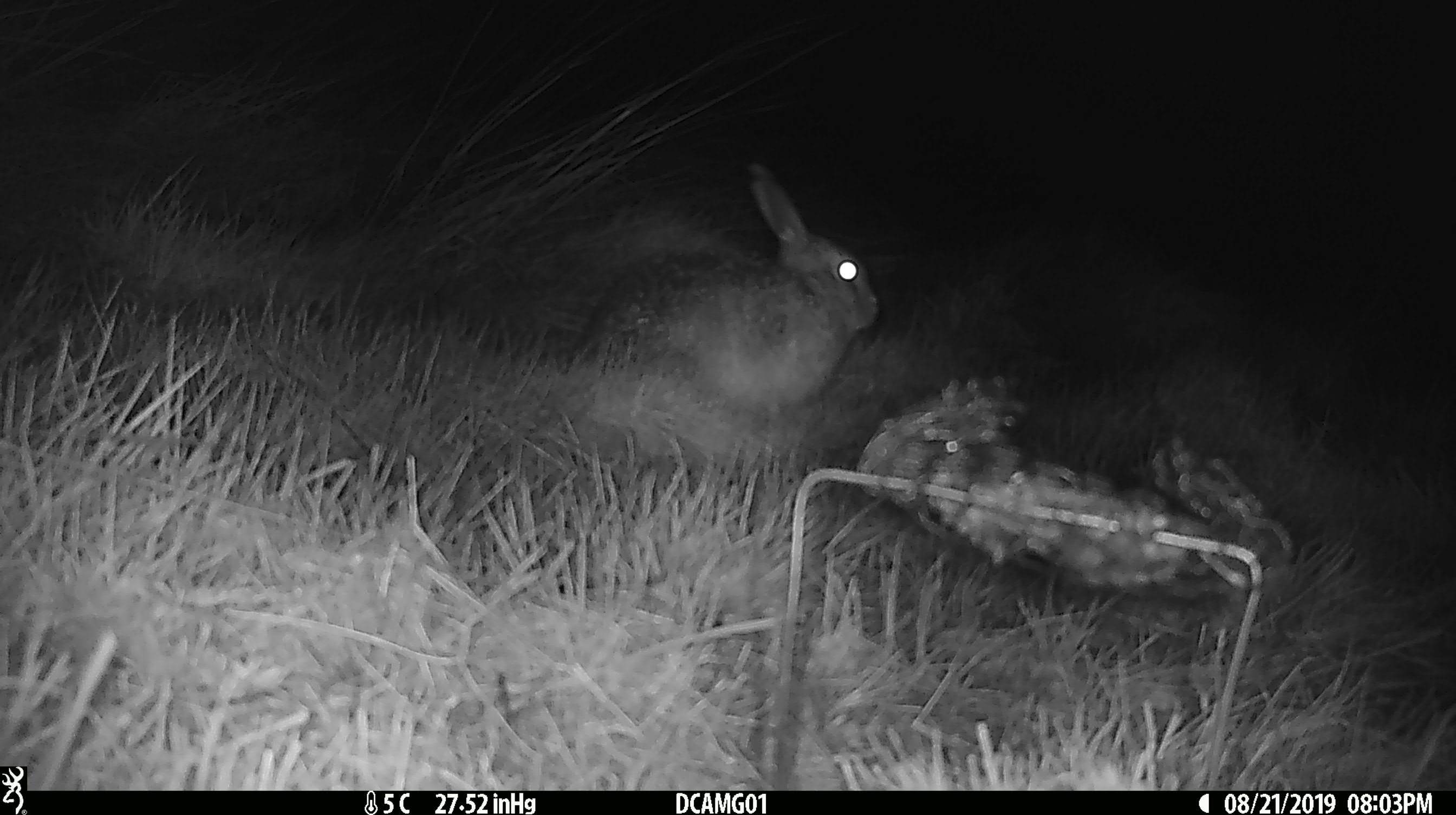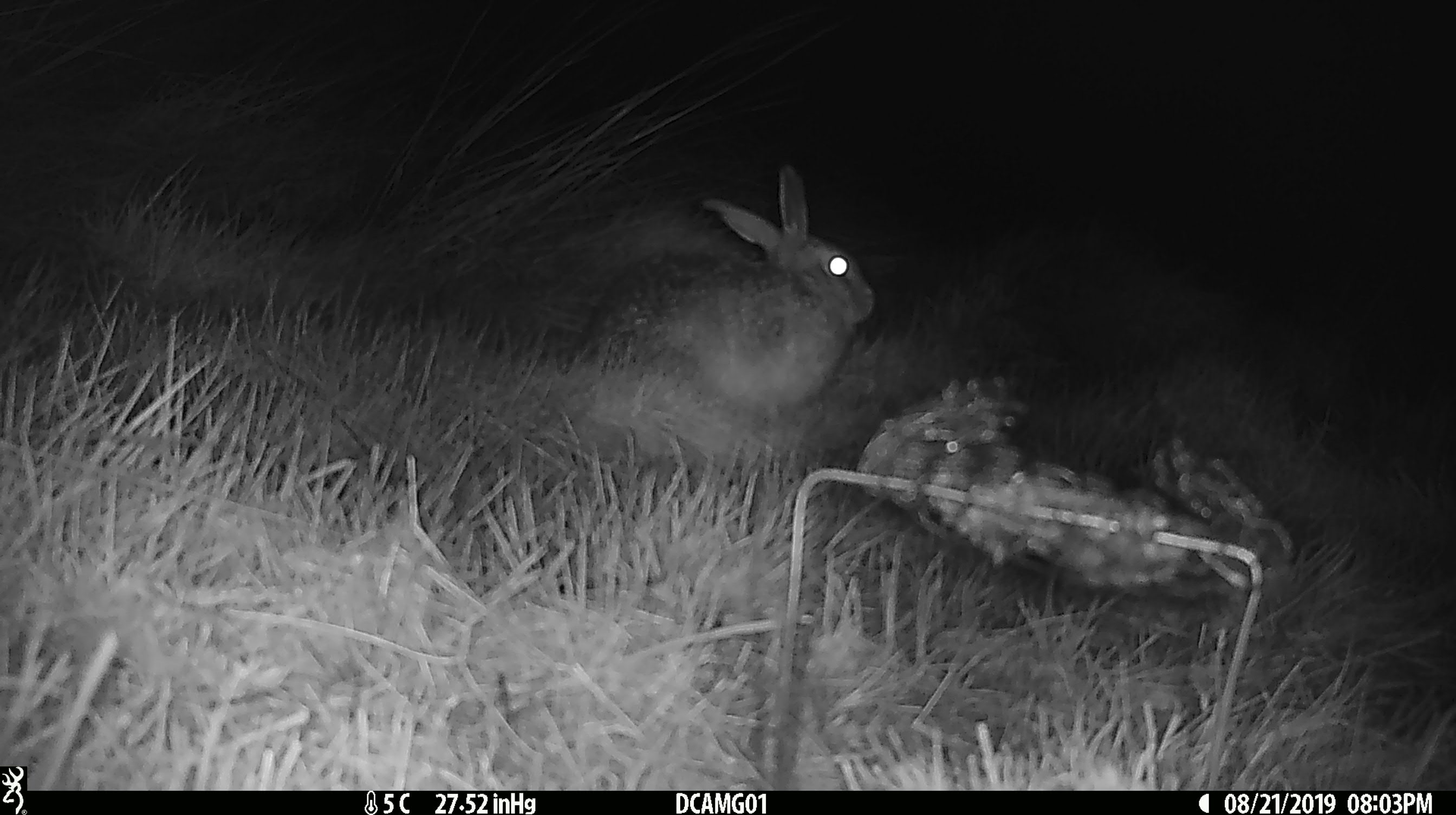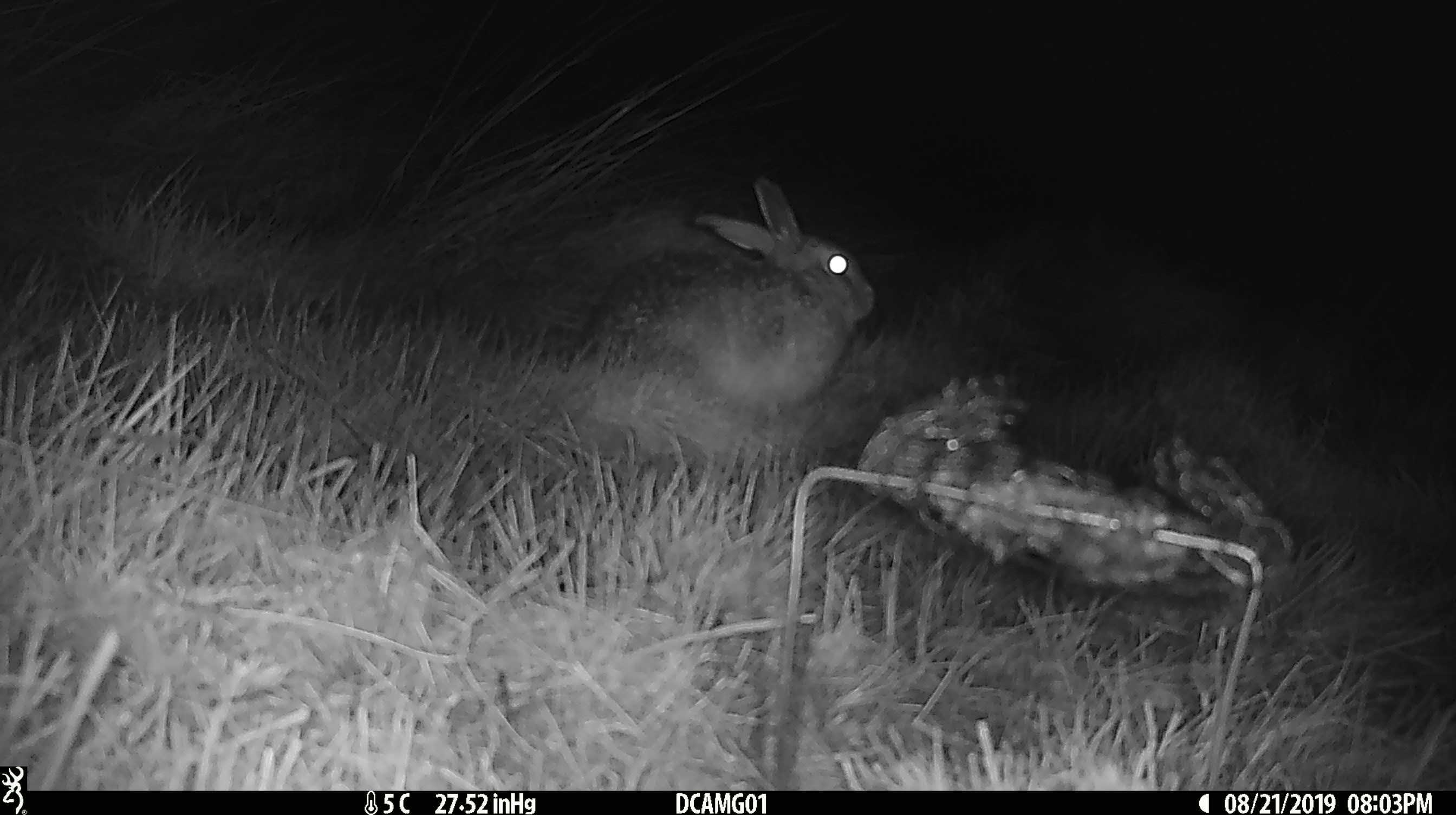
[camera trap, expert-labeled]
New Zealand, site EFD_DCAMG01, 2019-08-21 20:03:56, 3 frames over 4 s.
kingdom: Animalia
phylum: Chordata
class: Mammalia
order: Lagomorpha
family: Leporidae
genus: Lepus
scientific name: Lepus europaeus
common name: brown hare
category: hare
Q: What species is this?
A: Hare (brown hare) (Lepus europaeus).